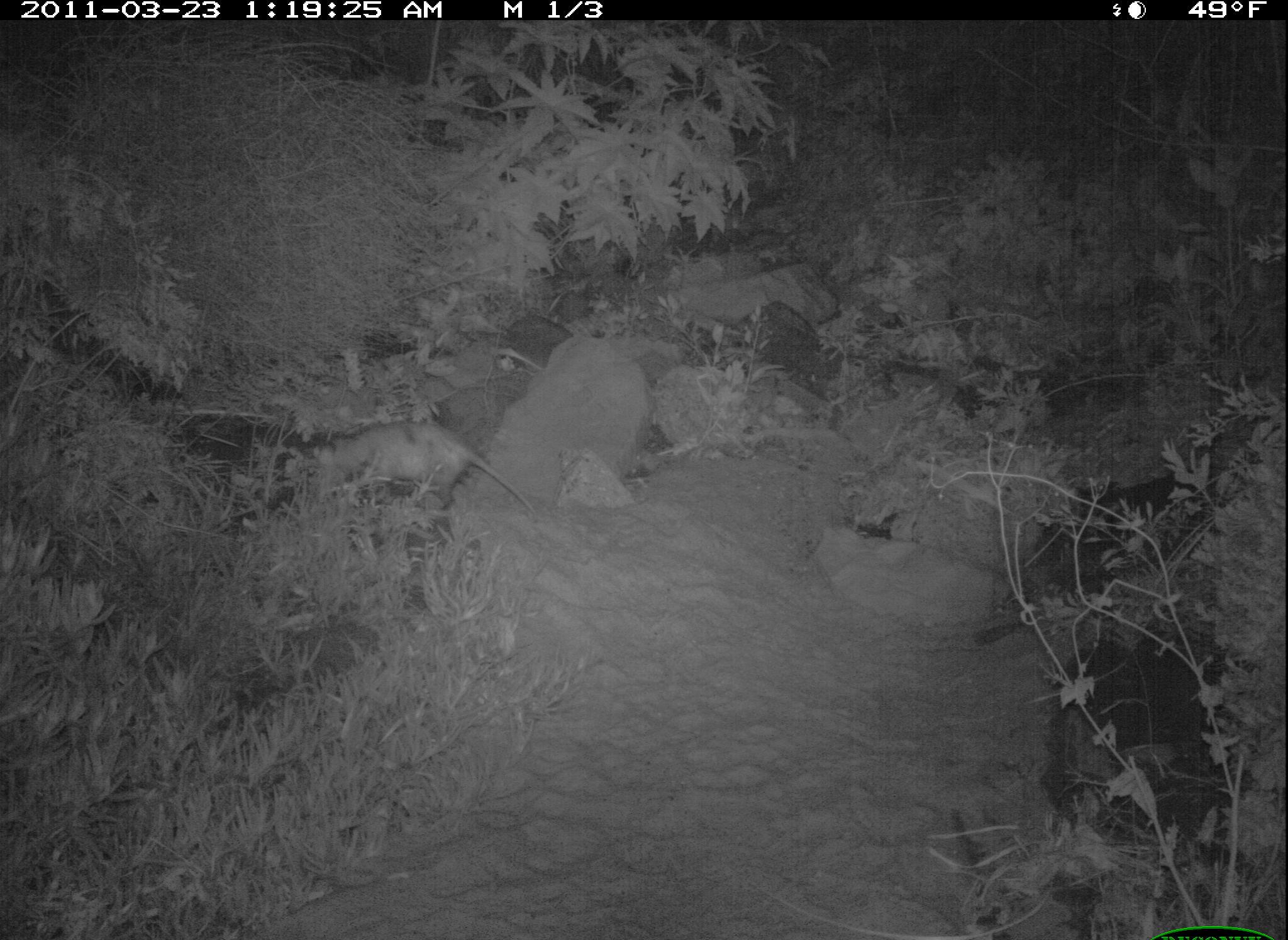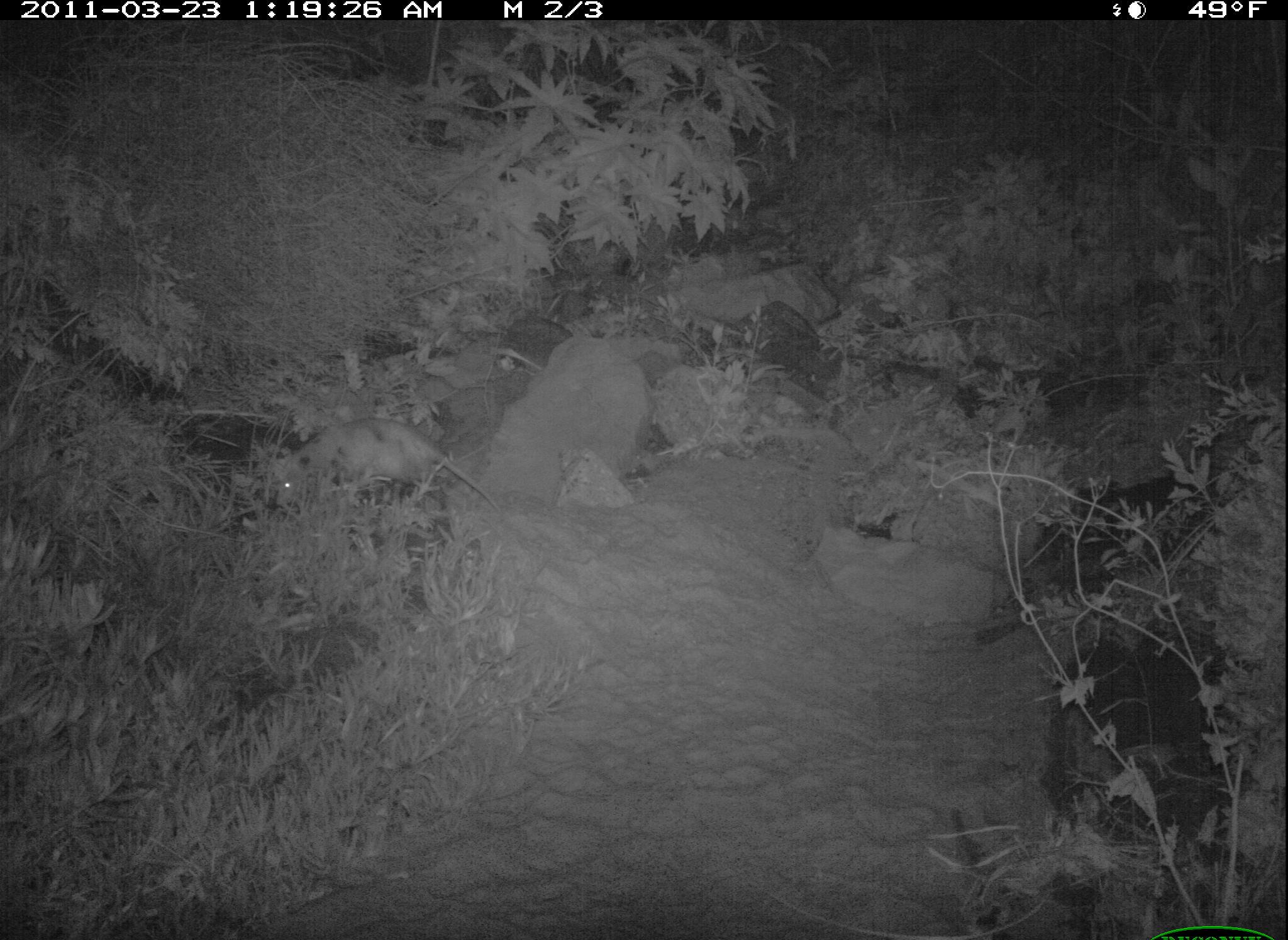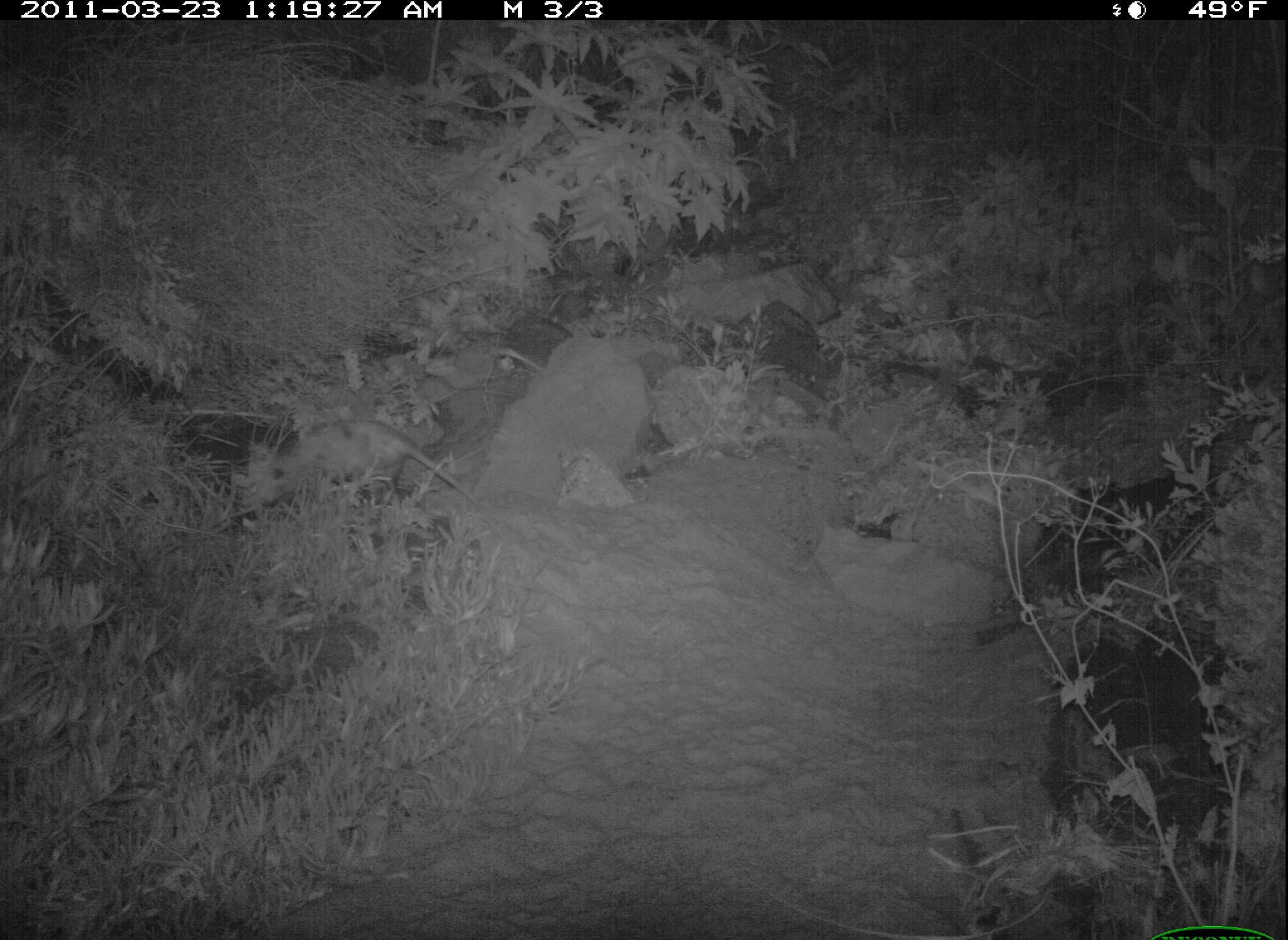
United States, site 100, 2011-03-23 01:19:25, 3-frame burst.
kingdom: Animalia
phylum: Chordata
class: Mammalia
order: Didelphimorphia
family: Didelphidae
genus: Didelphis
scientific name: Didelphis virginiana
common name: virginia opossum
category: opossum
Opossum (virginia opossum) (Didelphis virginiana).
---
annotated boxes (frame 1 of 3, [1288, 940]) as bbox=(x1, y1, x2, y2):
opossum: bbox=(273, 408, 540, 529)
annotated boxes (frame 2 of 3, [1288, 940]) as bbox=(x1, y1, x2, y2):
opossum: bbox=(248, 412, 507, 536)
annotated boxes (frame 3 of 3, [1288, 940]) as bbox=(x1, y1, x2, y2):
opossum: bbox=(225, 409, 494, 530)